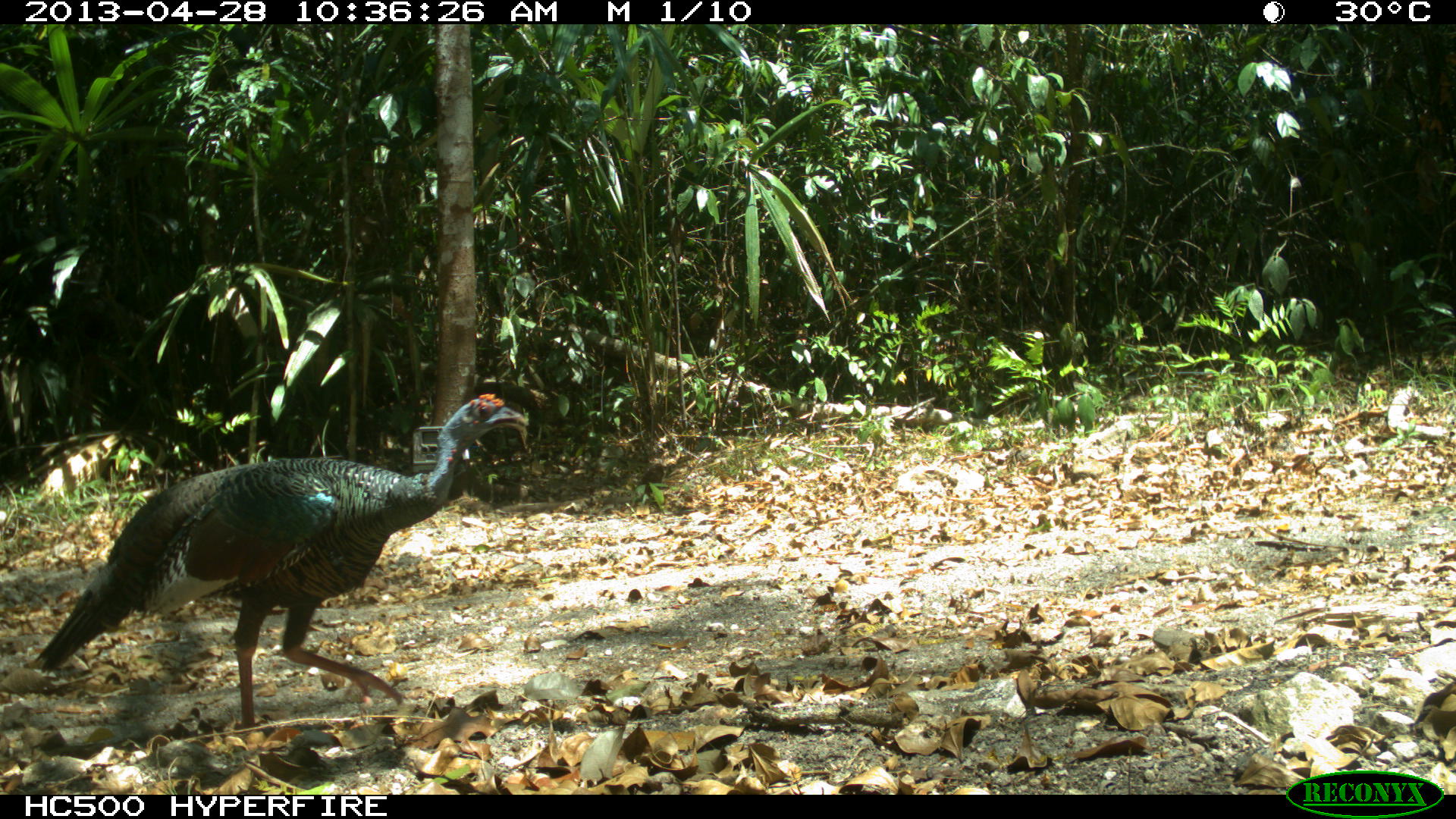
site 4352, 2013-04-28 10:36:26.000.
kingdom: Animalia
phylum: Chordata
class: Aves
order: Galliformes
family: Phasianidae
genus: Meleagris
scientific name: Meleagris ocellata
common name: ocellated turkey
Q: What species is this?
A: Meleagris ocellata (ocellated turkey).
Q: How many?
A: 1.